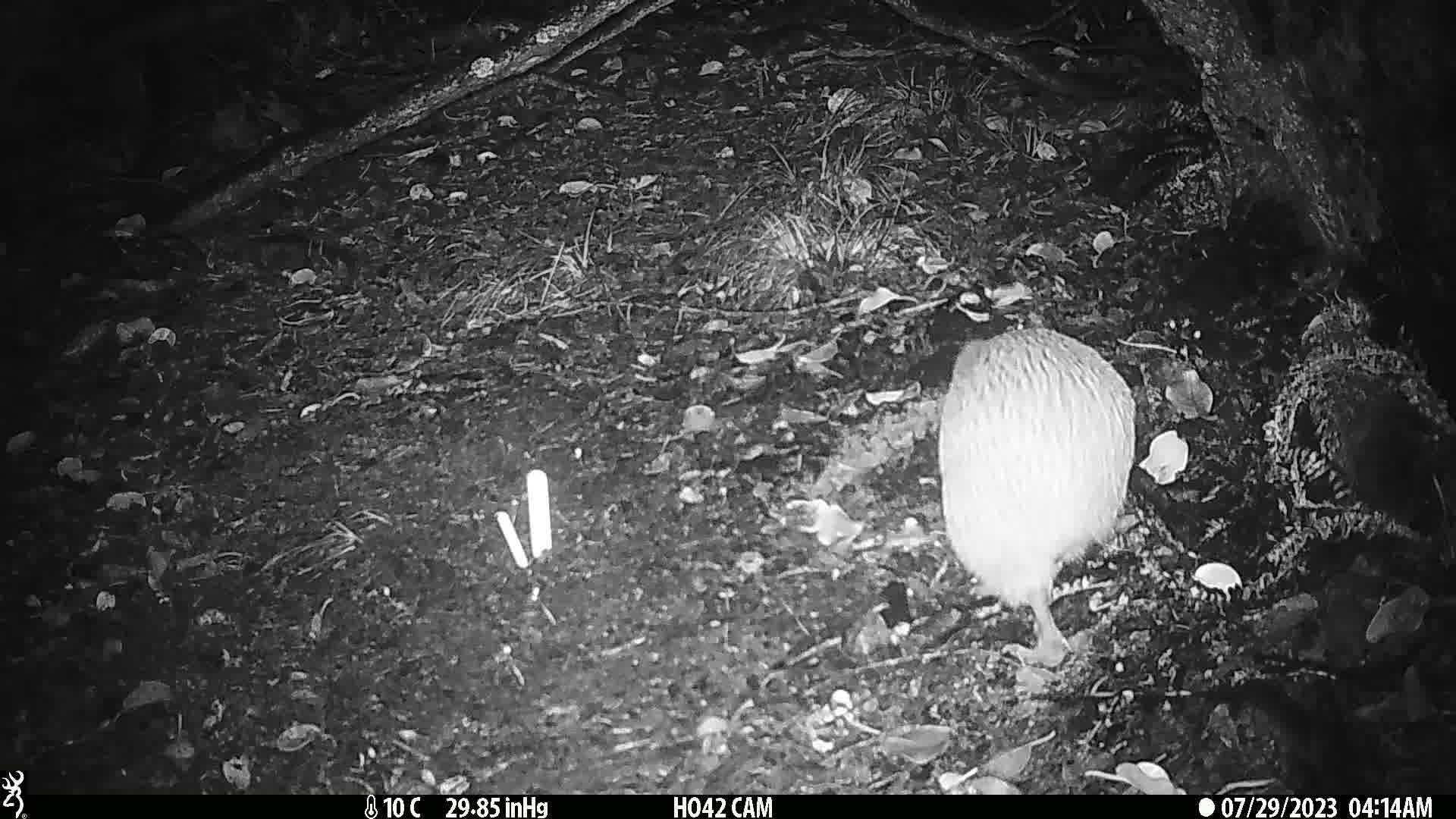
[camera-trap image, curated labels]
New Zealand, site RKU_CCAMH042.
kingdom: Animalia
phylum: Chordata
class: Aves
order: Apterygiformes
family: Apterygidae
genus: Apteryx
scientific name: Apteryx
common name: kiwi